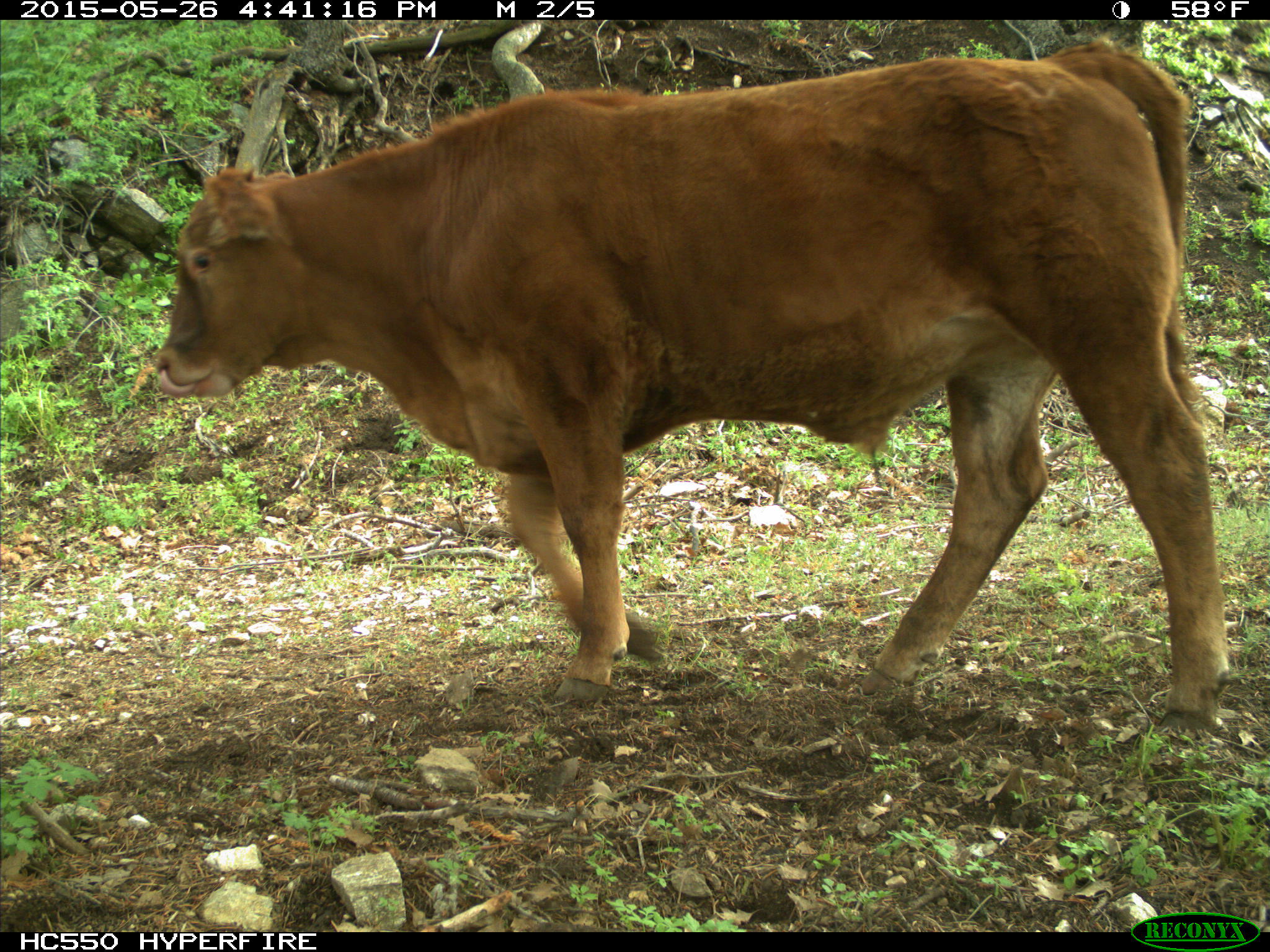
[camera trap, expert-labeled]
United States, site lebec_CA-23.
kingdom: Animalia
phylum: Chordata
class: Mammalia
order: Artiodactyla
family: Bovidae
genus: Bos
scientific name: Bos taurus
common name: domestic cow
Bos taurus (domestic cow).